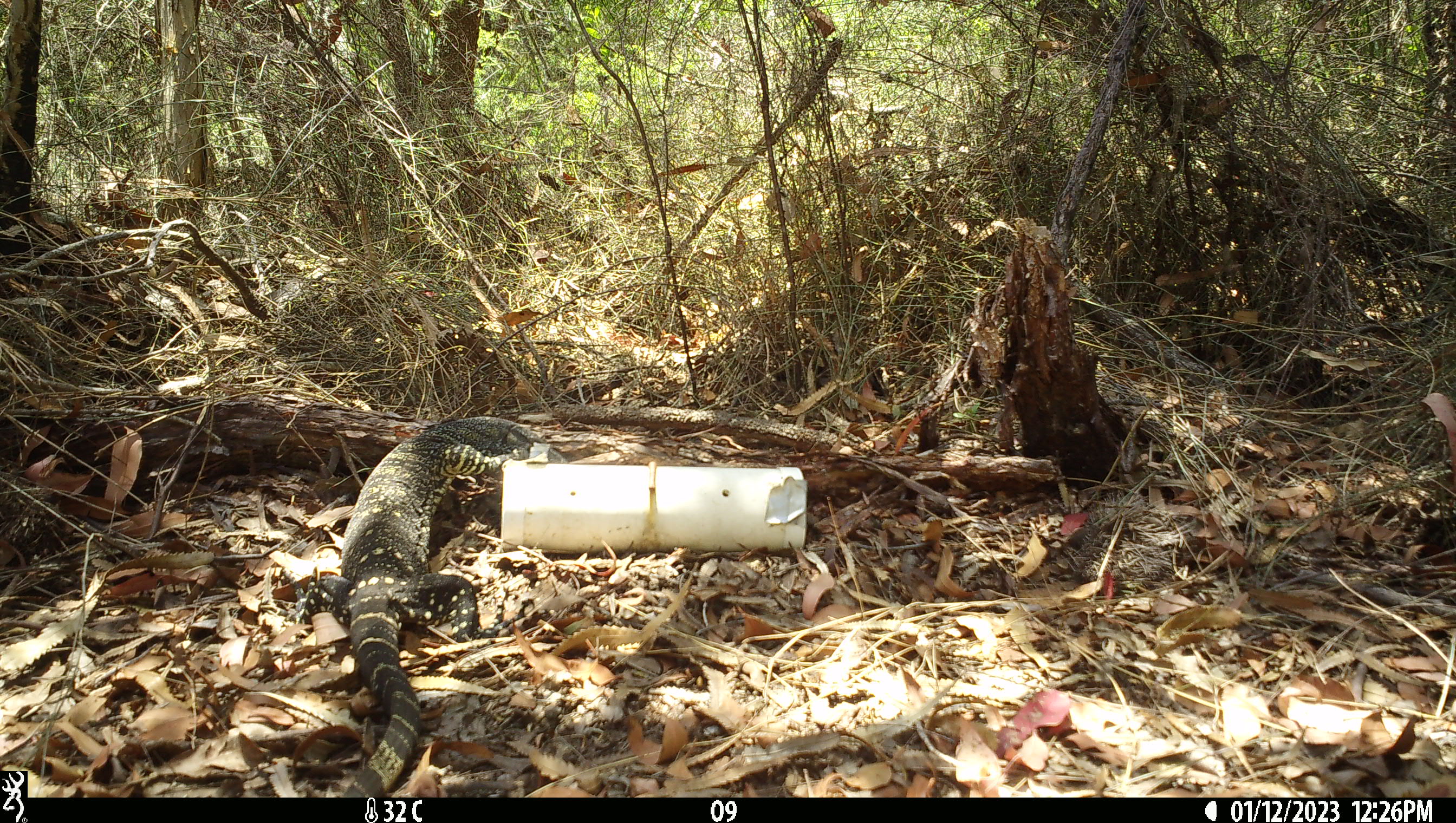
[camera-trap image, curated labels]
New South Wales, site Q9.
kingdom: Animalia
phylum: Chordata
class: Reptilia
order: Squamata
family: Varanidae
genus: Varanus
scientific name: Varanus varius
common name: lace monitor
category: goanna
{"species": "goanna (lace monitor) (Varanus varius)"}